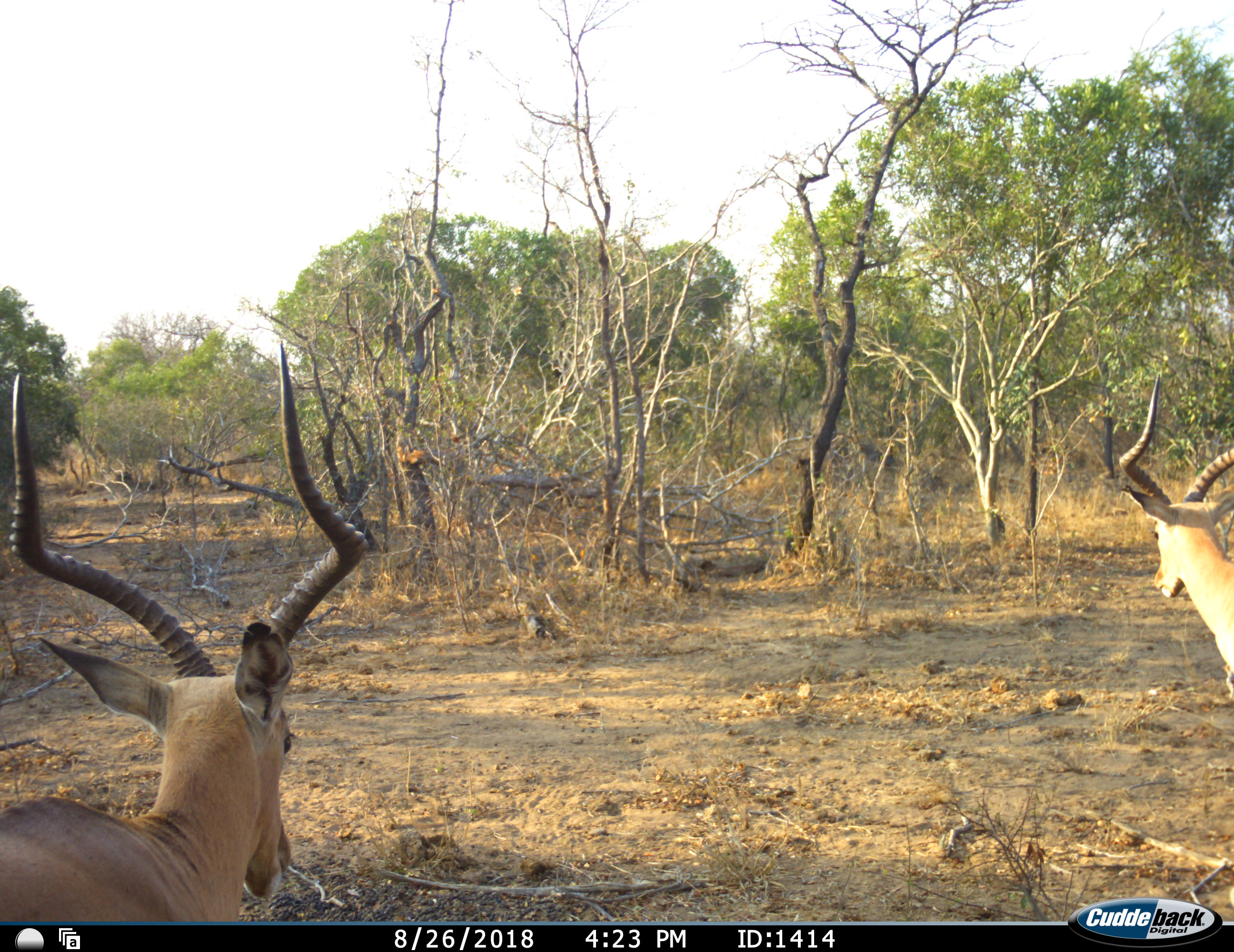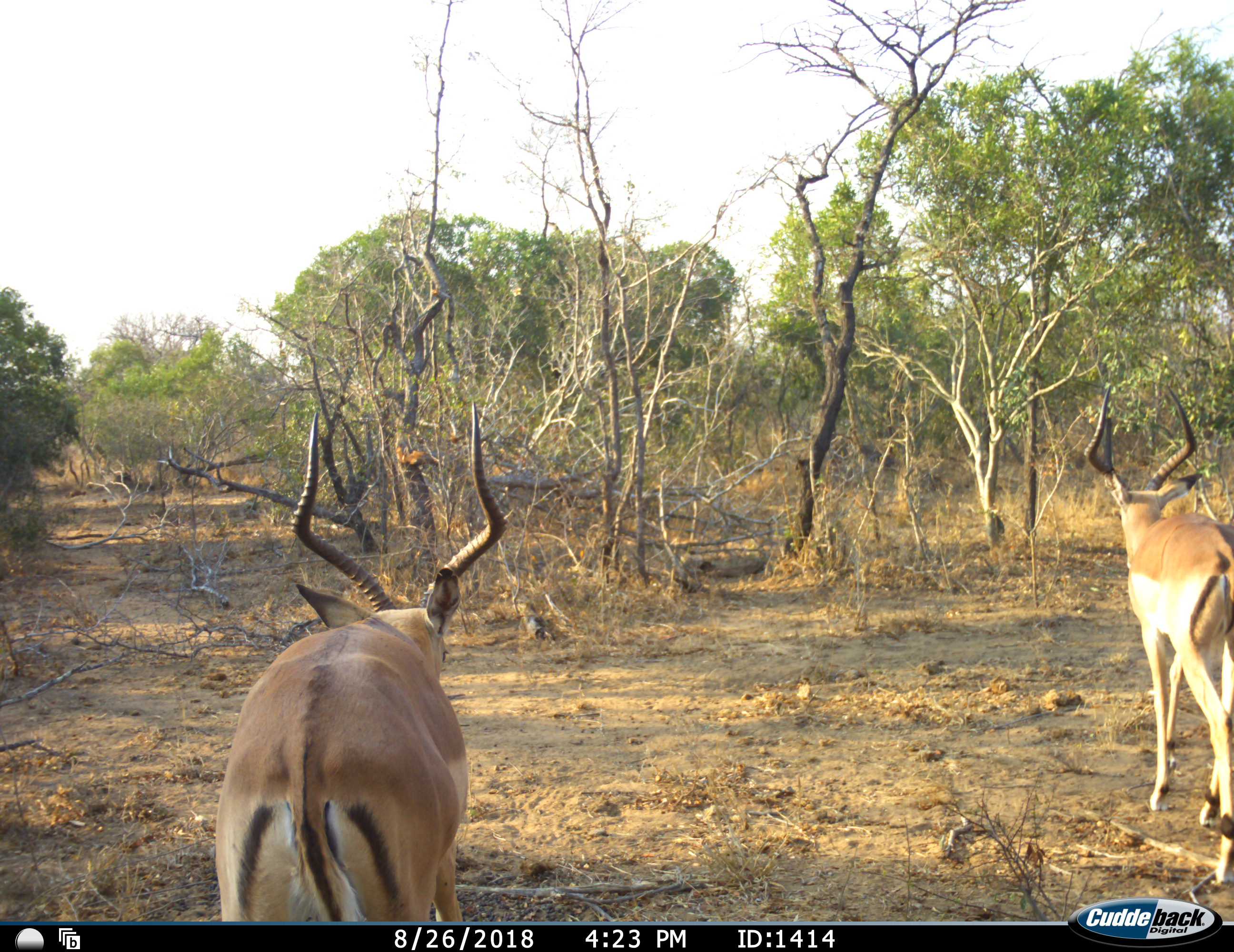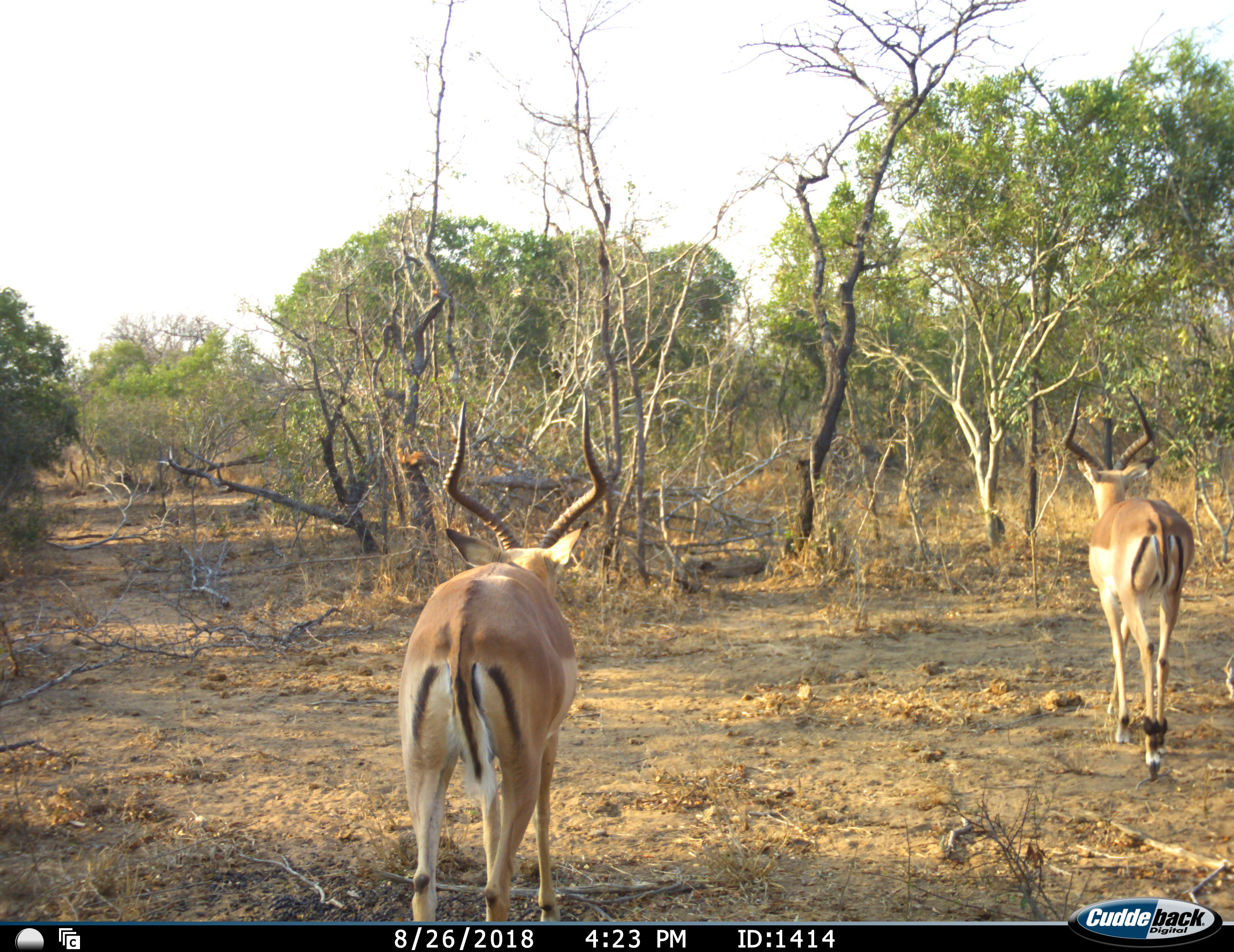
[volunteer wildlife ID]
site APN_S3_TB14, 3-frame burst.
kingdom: Animalia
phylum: Chordata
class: Mammalia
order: Artiodactyla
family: Bovidae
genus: Aepyceros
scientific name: Aepyceros melampus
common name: impala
Impala (Aepyceros melampus), count 2. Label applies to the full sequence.